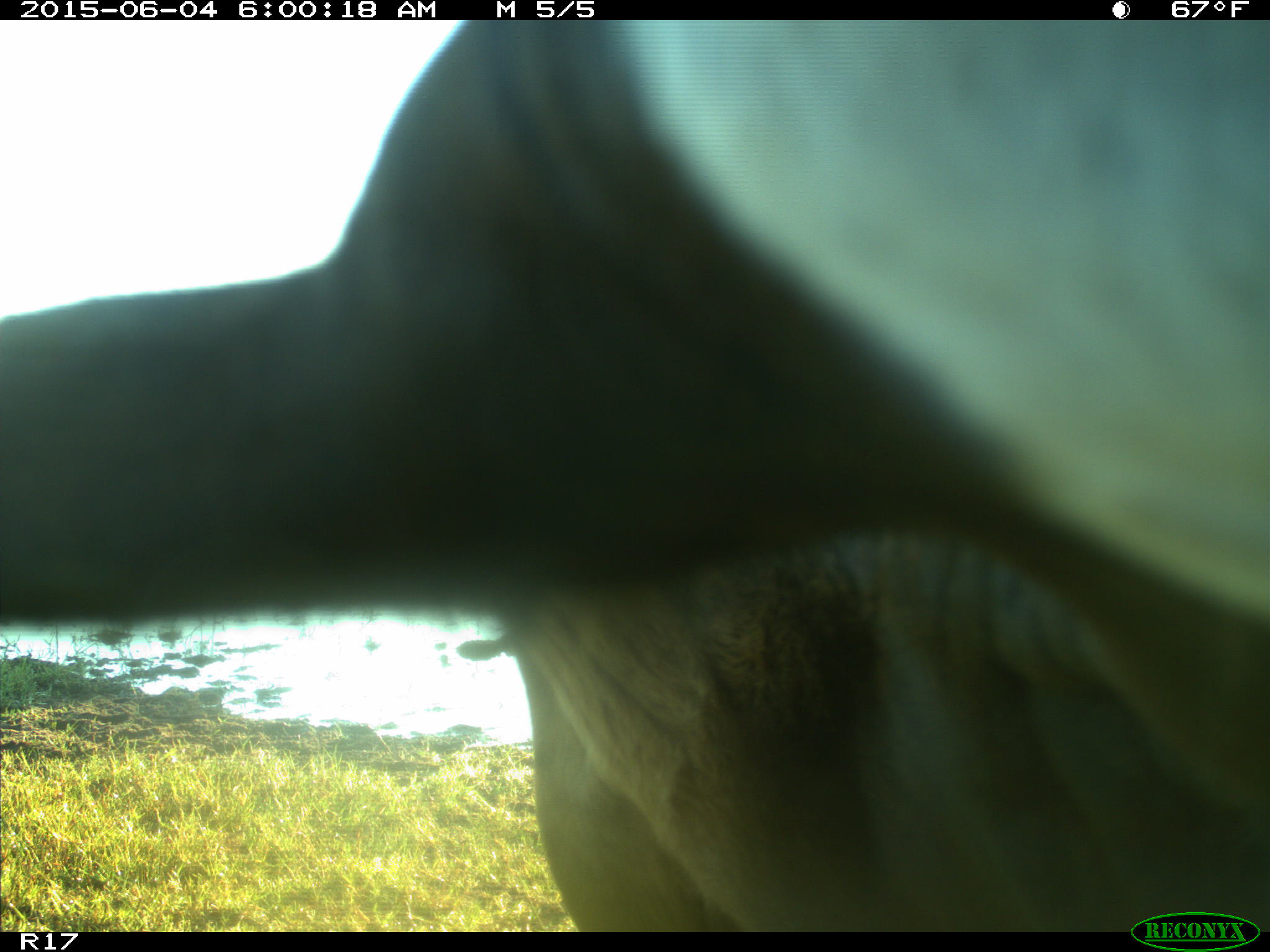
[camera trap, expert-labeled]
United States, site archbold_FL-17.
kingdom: Animalia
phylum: Chordata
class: Mammalia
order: Artiodactyla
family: Bovidae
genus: Bos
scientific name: Bos taurus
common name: domestic cow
Bos taurus (domestic cow).